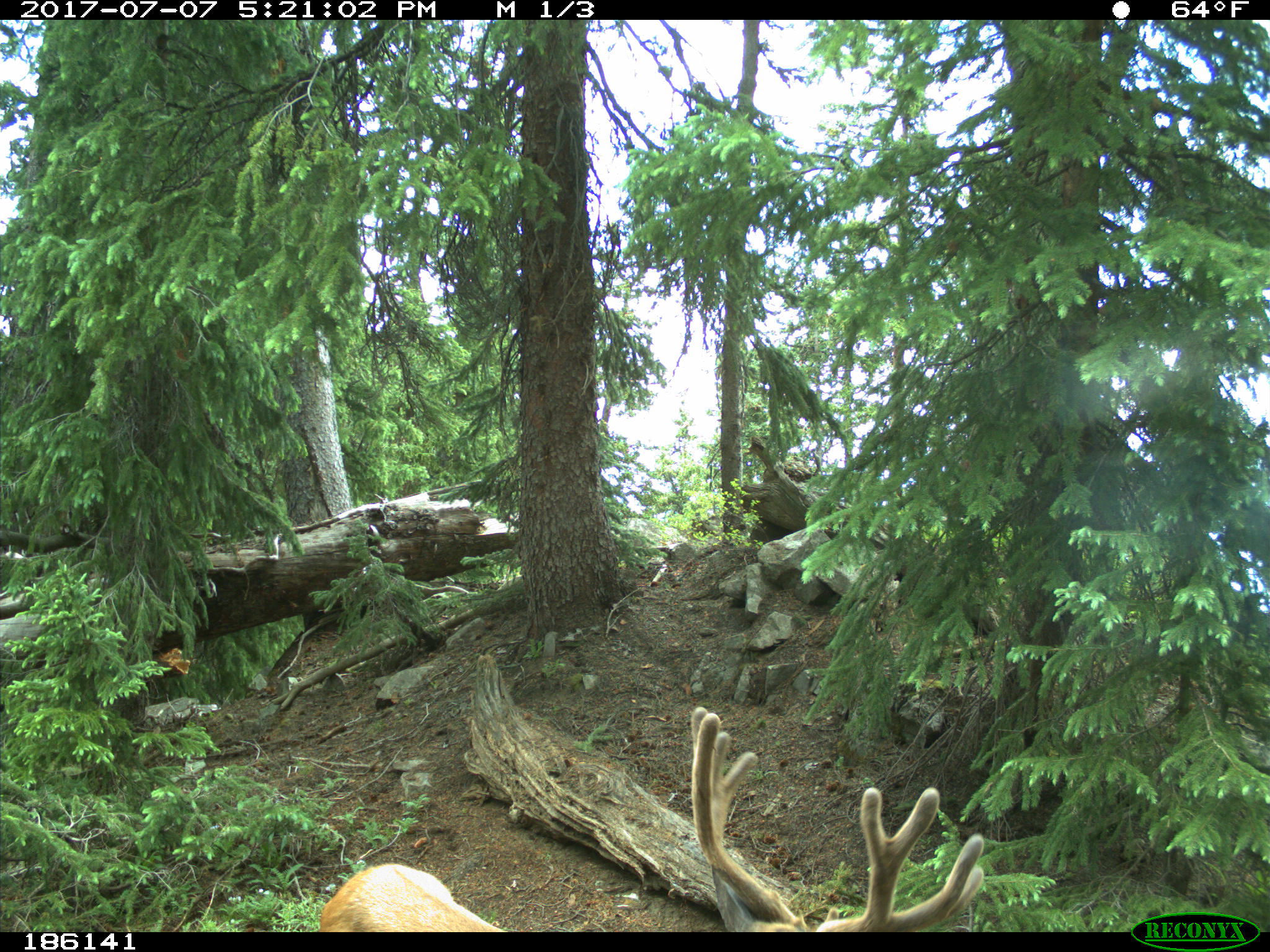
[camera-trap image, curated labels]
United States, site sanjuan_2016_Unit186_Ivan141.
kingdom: Animalia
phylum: Chordata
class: Mammalia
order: Artiodactyla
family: Cervidae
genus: Odocoileus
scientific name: Odocoileus hemionus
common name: mule deer